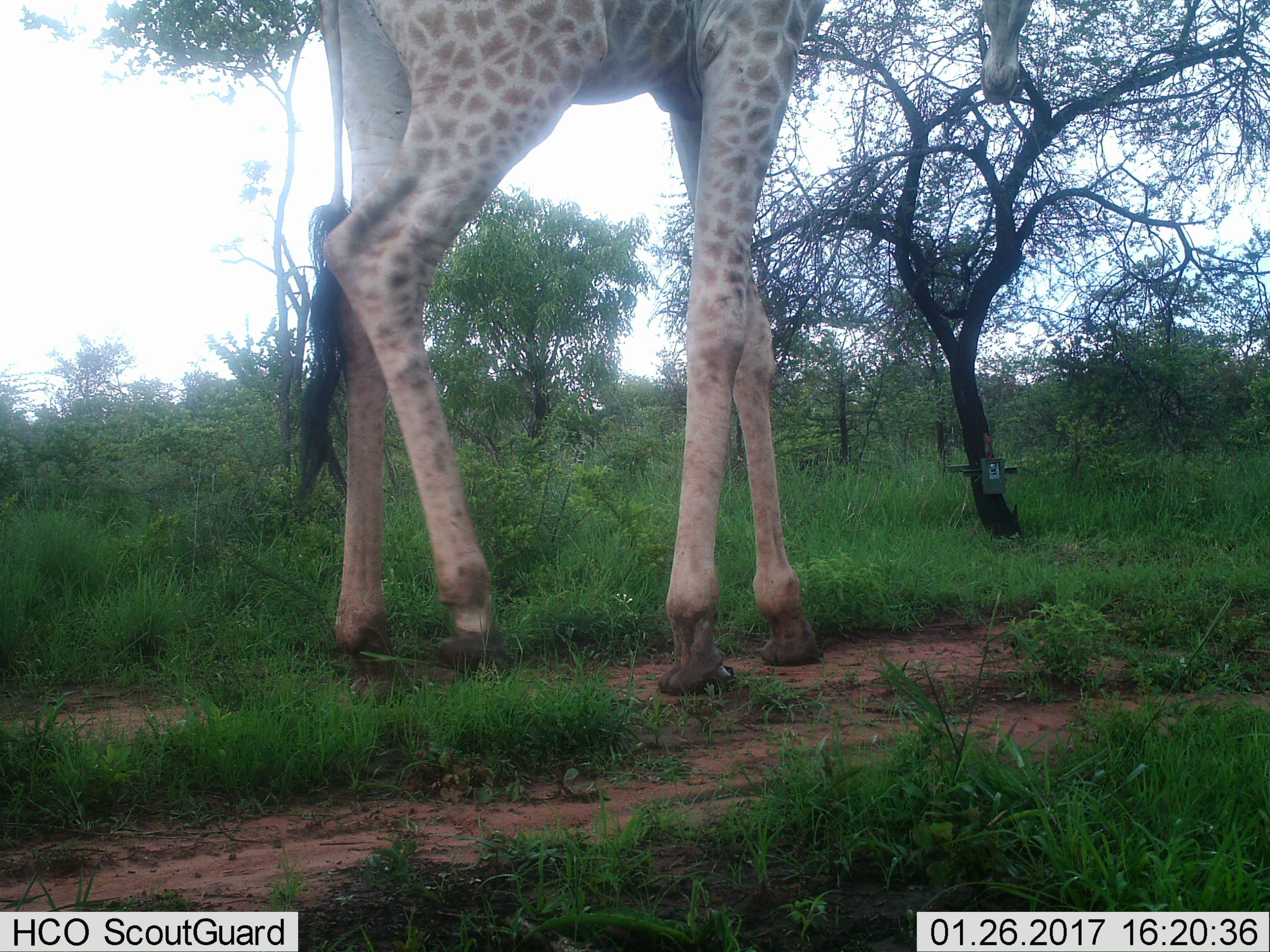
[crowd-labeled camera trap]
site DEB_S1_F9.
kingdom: Animalia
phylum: Chordata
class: Mammalia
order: Artiodactyla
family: Giraffidae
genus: Giraffa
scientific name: Giraffa camelopardalis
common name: giraffe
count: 1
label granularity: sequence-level